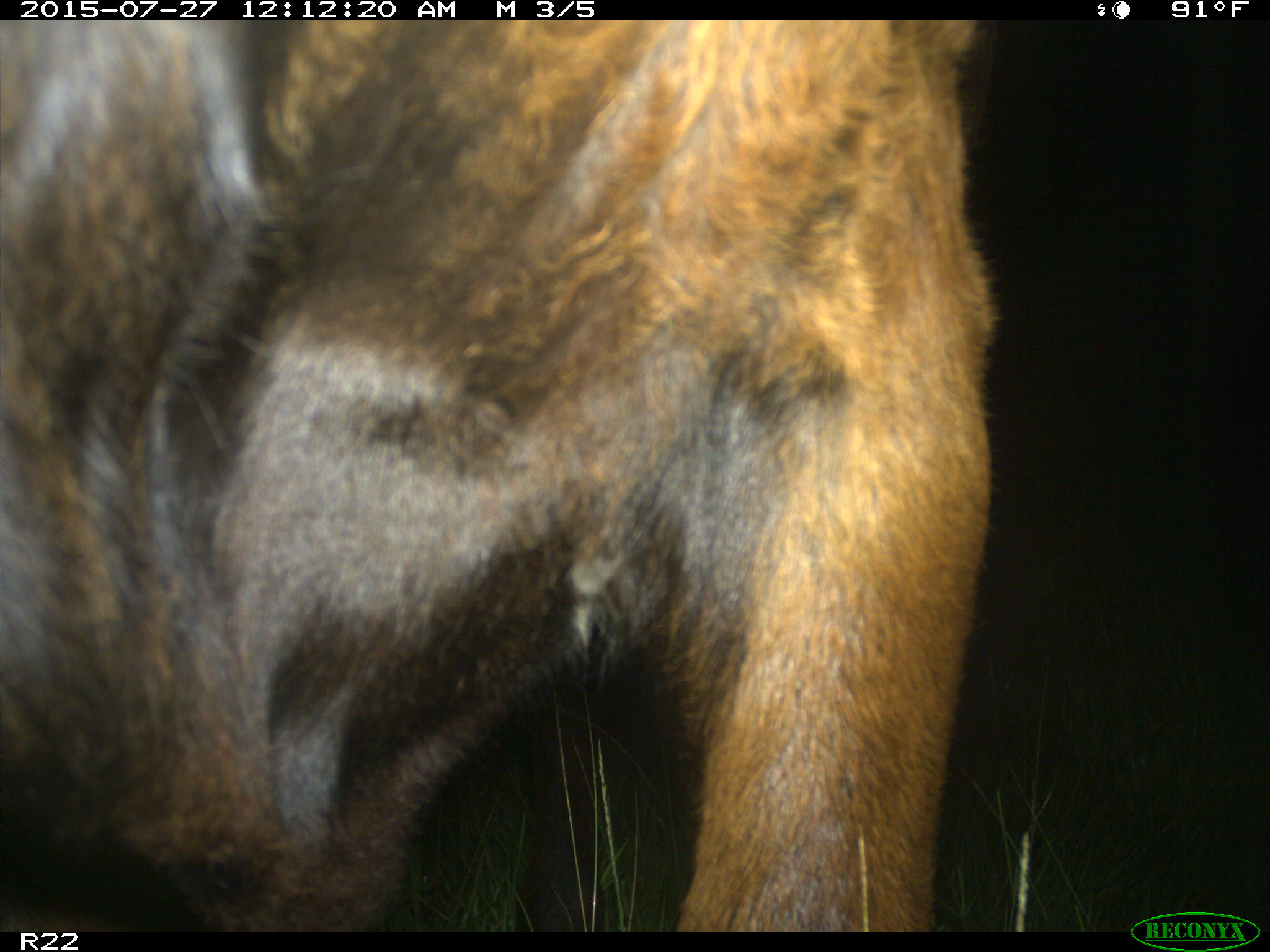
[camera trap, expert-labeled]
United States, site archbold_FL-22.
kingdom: Animalia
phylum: Chordata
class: Mammalia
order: Artiodactyla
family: Bovidae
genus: Bos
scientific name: Bos taurus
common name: domestic cow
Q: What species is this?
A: Bos taurus (domestic cow).